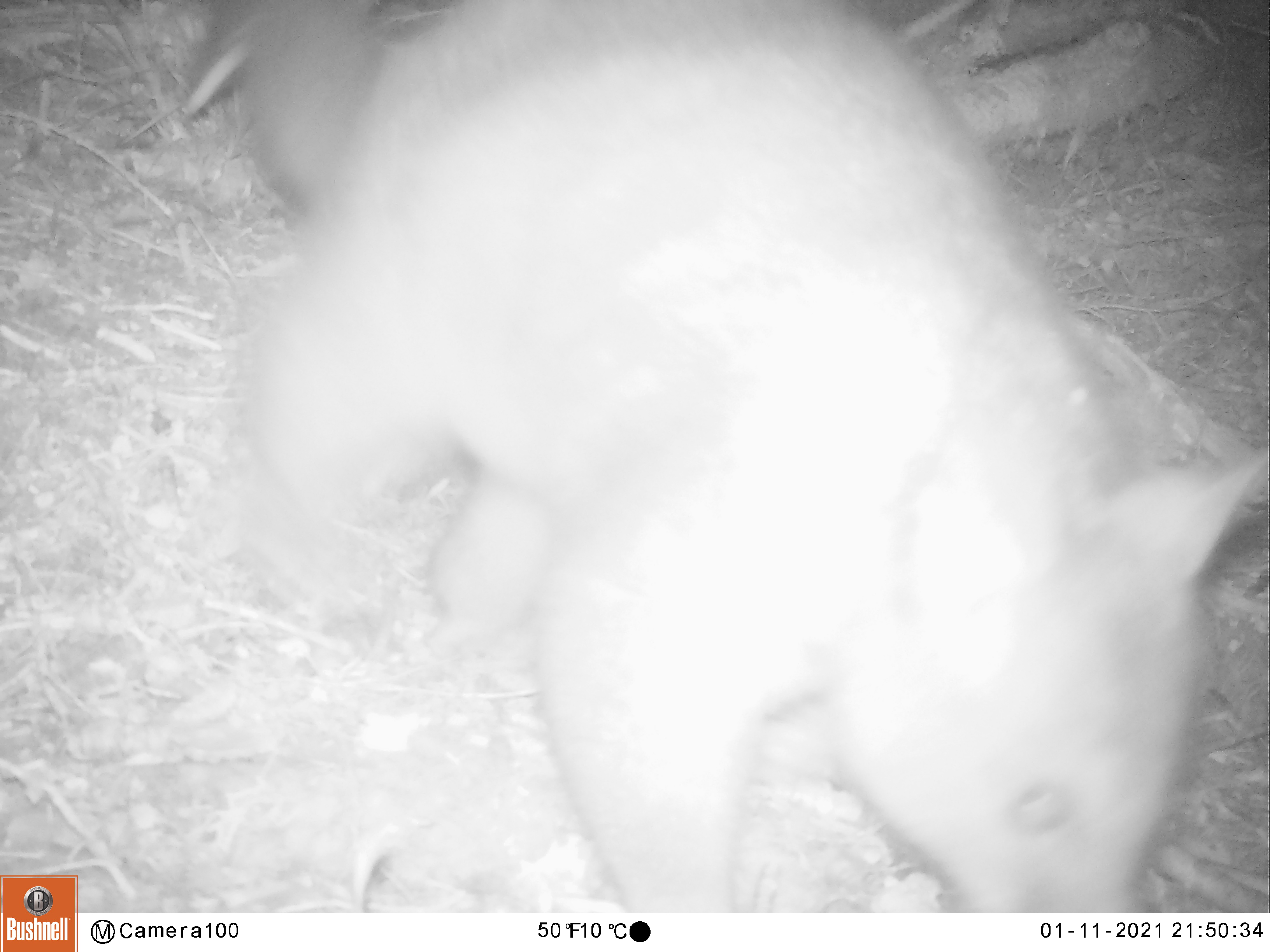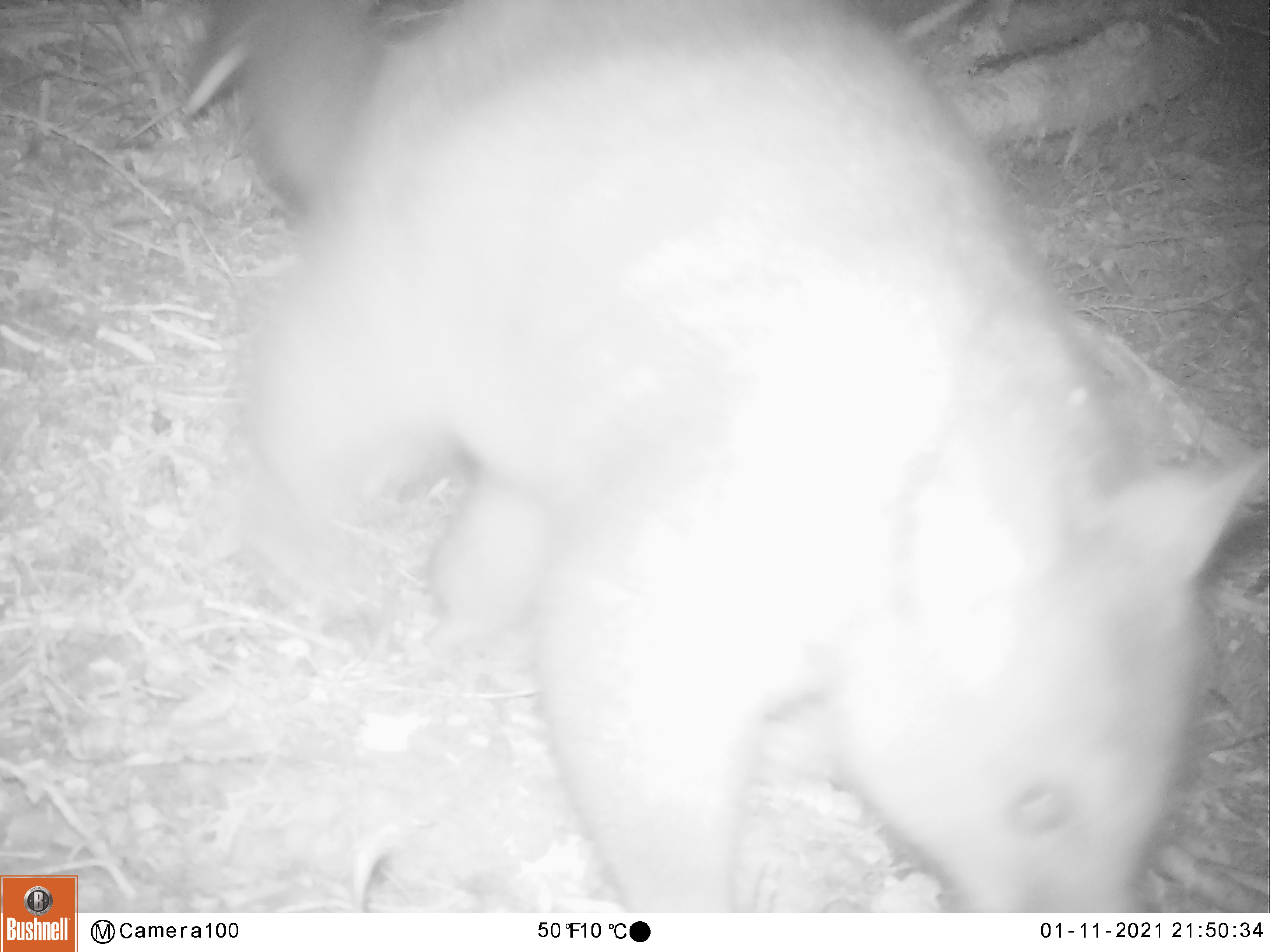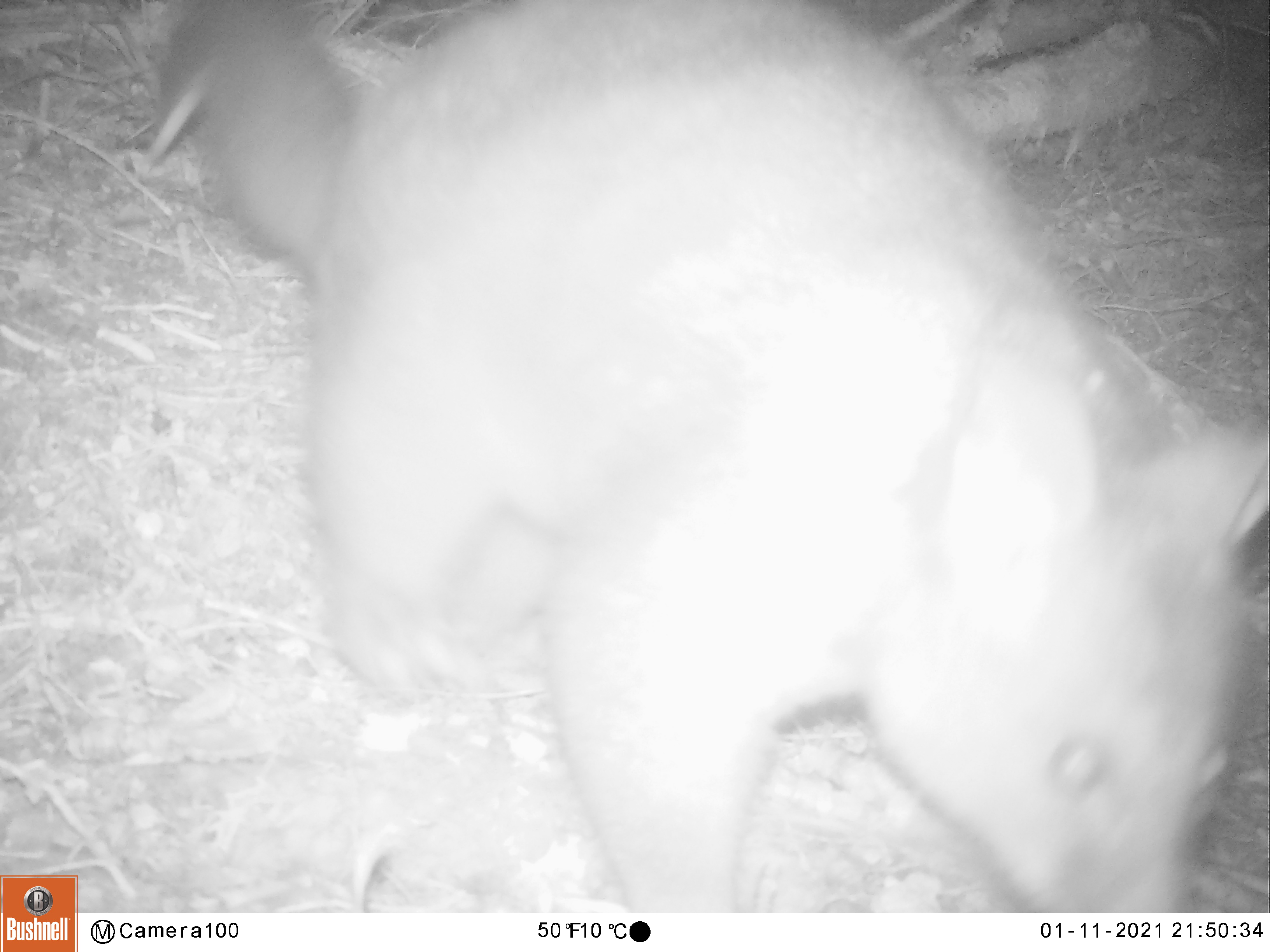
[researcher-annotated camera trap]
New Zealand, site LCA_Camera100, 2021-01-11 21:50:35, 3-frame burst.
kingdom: Animalia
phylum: Chordata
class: Mammalia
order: Diprotodontia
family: Phalangeridae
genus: Trichosurus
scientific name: Trichosurus vulpecula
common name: common brushtail possum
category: possum